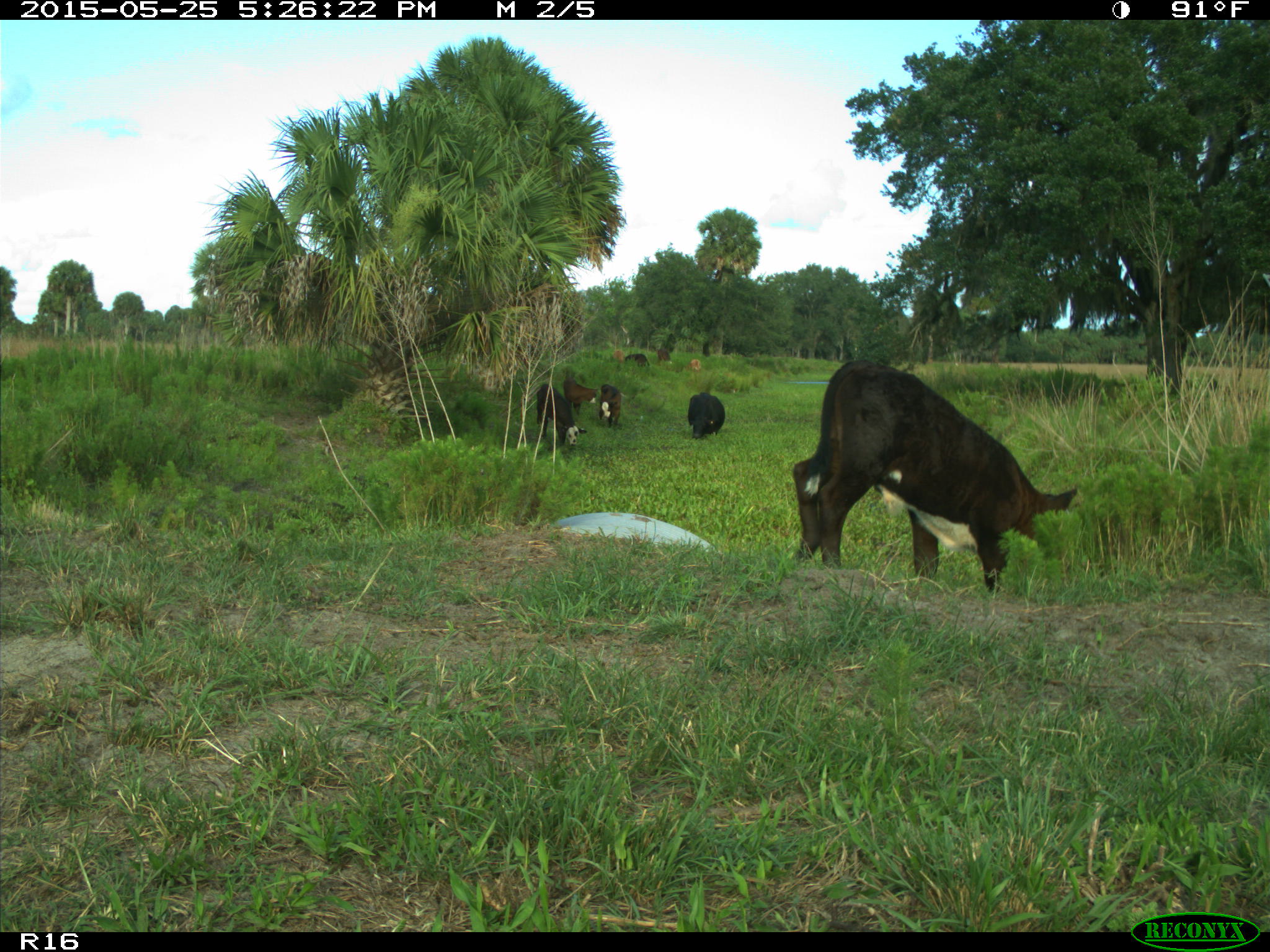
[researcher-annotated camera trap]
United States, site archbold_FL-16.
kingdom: Animalia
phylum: Chordata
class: Mammalia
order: Artiodactyla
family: Bovidae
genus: Bos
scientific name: Bos taurus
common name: domestic cow